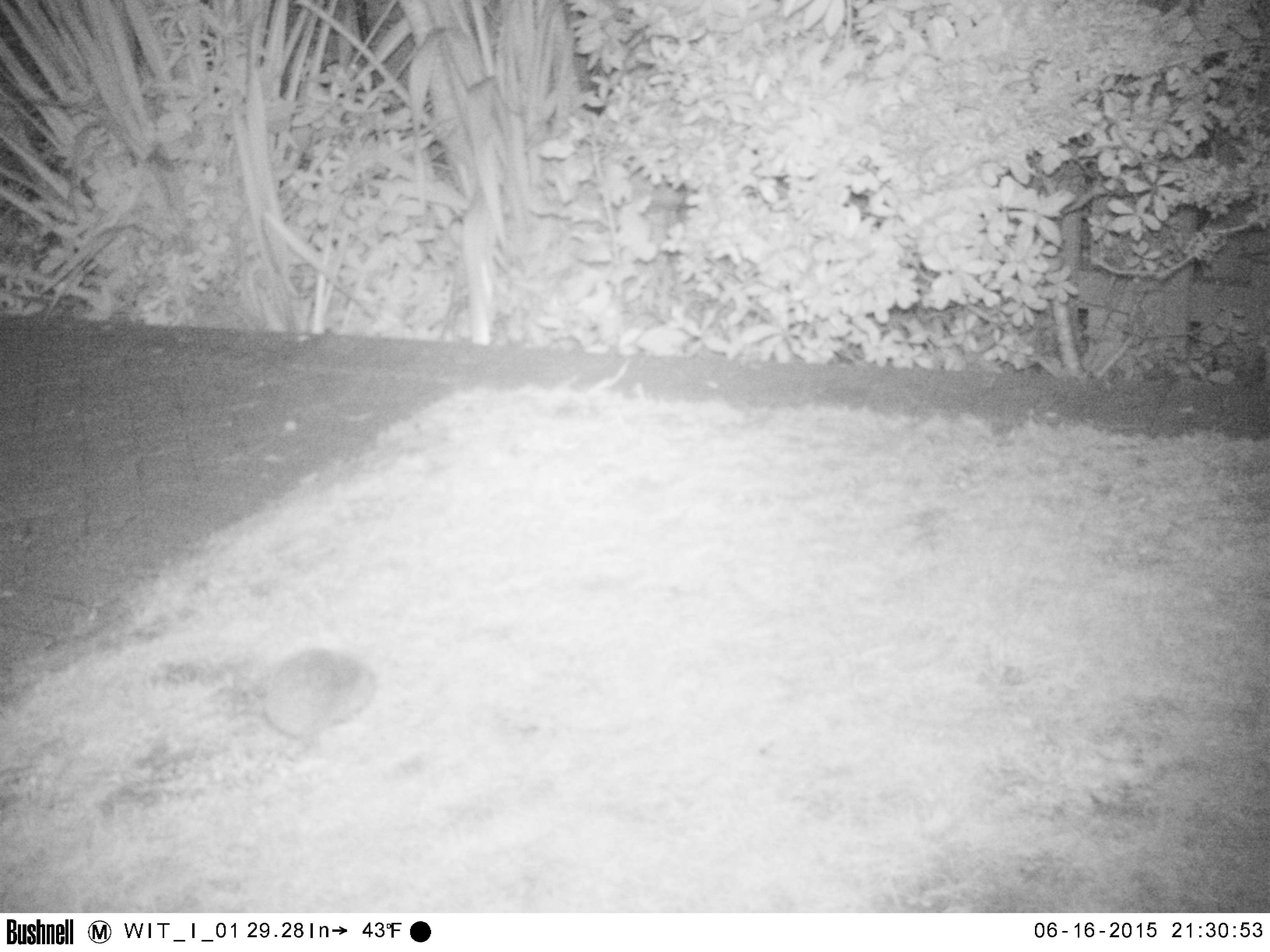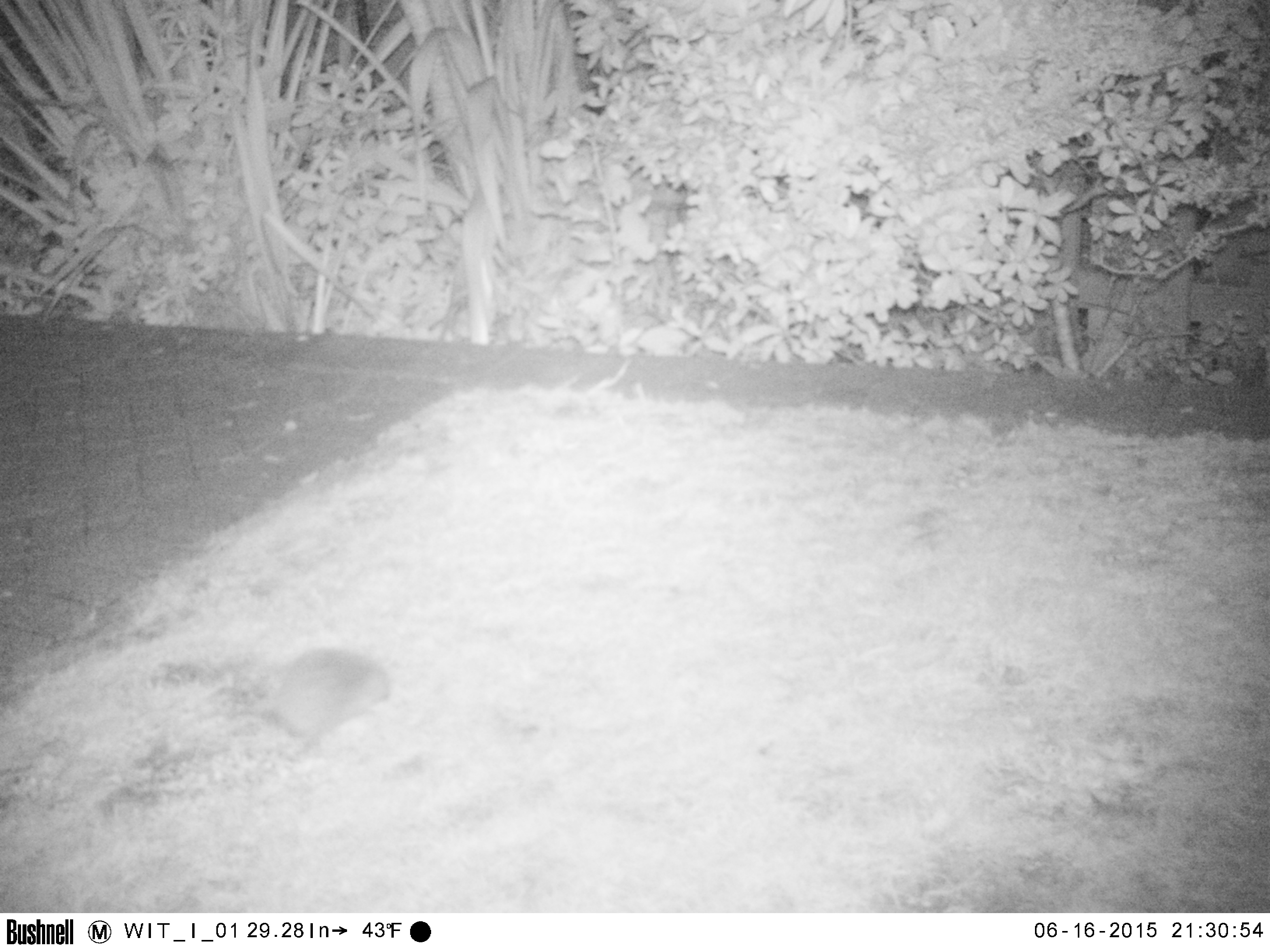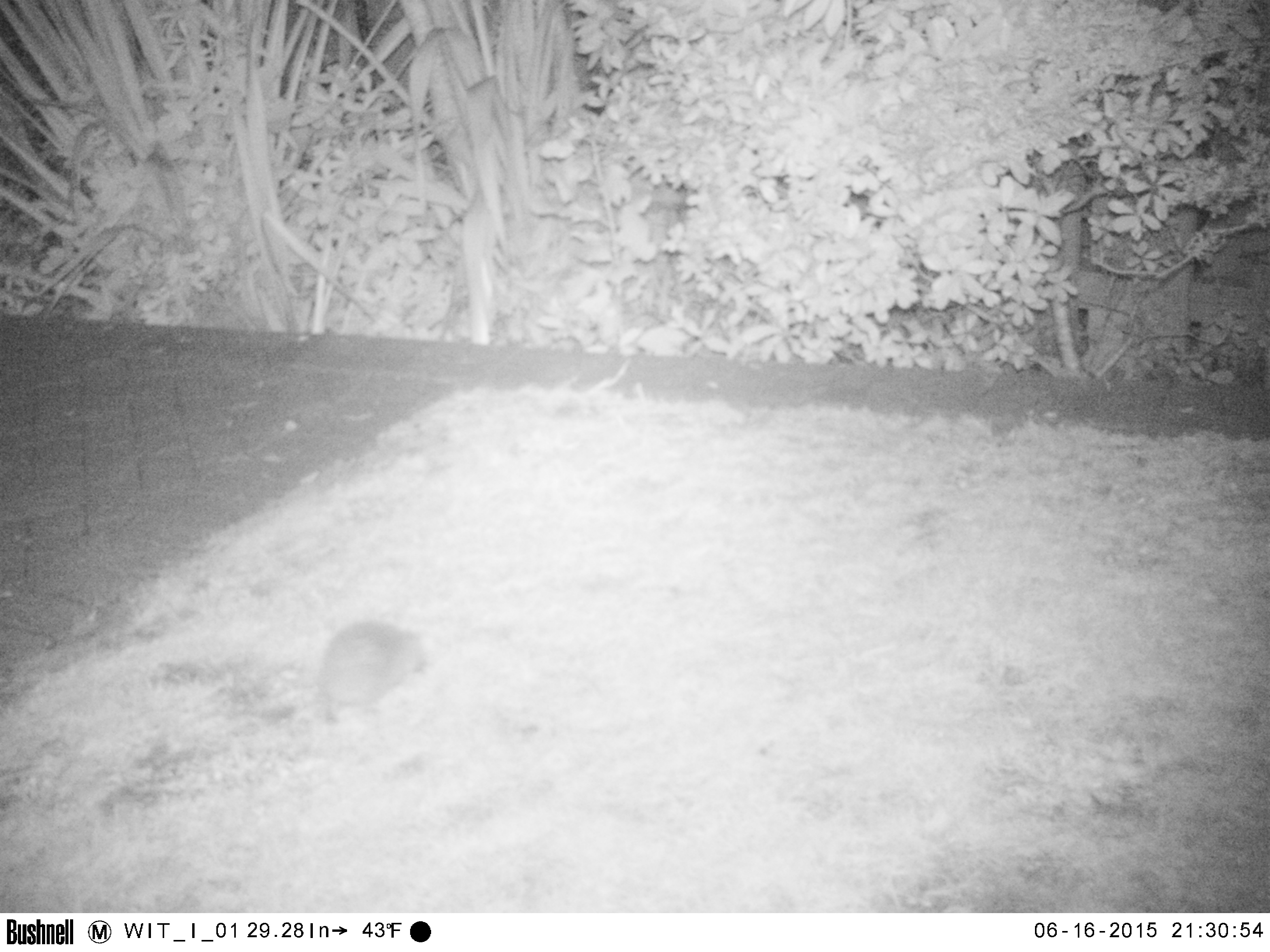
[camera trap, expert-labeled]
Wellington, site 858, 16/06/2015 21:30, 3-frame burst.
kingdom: Animalia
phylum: Chordata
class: Mammalia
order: Eulipotyphla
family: Erinaceidae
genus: Erinaceus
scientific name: Erinaceus europaeus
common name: hedgehog